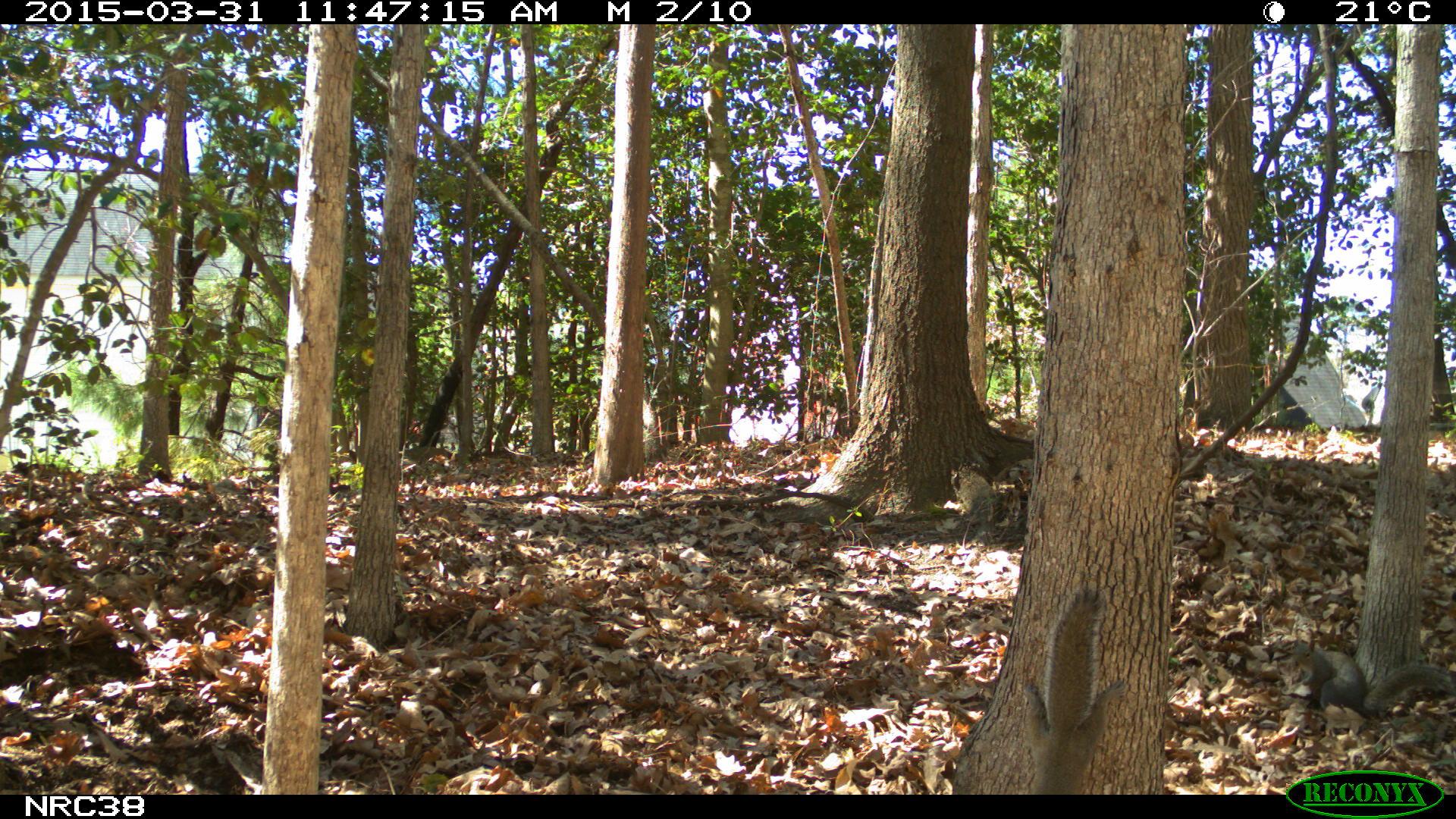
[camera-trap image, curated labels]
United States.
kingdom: Animalia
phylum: Chordata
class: Mammalia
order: Rodentia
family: Sciuridae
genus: Sciurus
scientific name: Sciurus carolinensis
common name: eastern gray squirrel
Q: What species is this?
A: Eastern Gray Squirrel (Sciurus carolinensis).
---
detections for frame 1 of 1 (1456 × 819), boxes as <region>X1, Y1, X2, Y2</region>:
Eastern Gray Squirrel: <region>1012, 575, 1138, 798</region>; <region>1271, 631, 1451, 725</region>